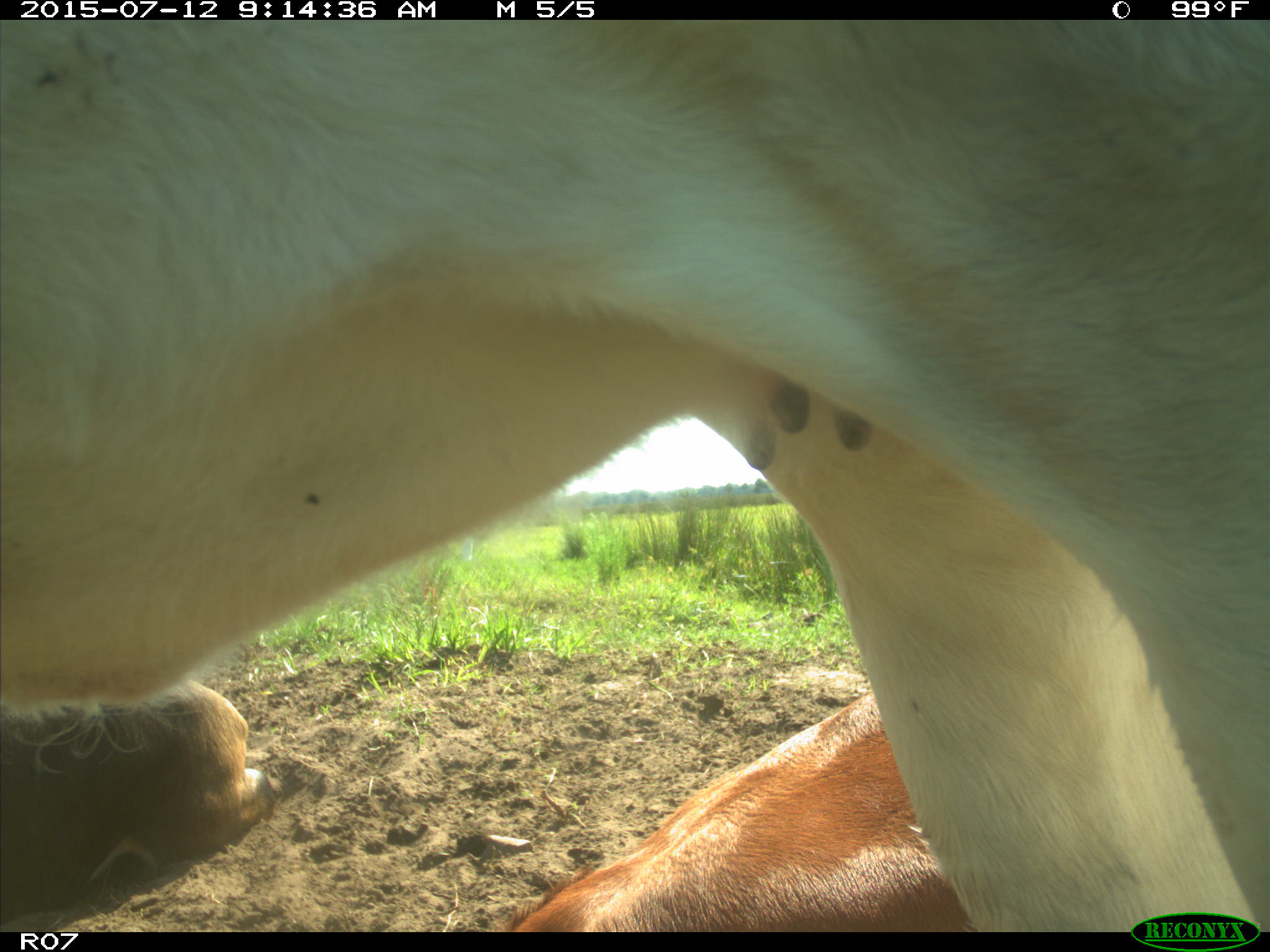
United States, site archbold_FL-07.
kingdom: Animalia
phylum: Chordata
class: Mammalia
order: Artiodactyla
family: Bovidae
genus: Bos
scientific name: Bos taurus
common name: domestic cow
Bos taurus (domestic cow).